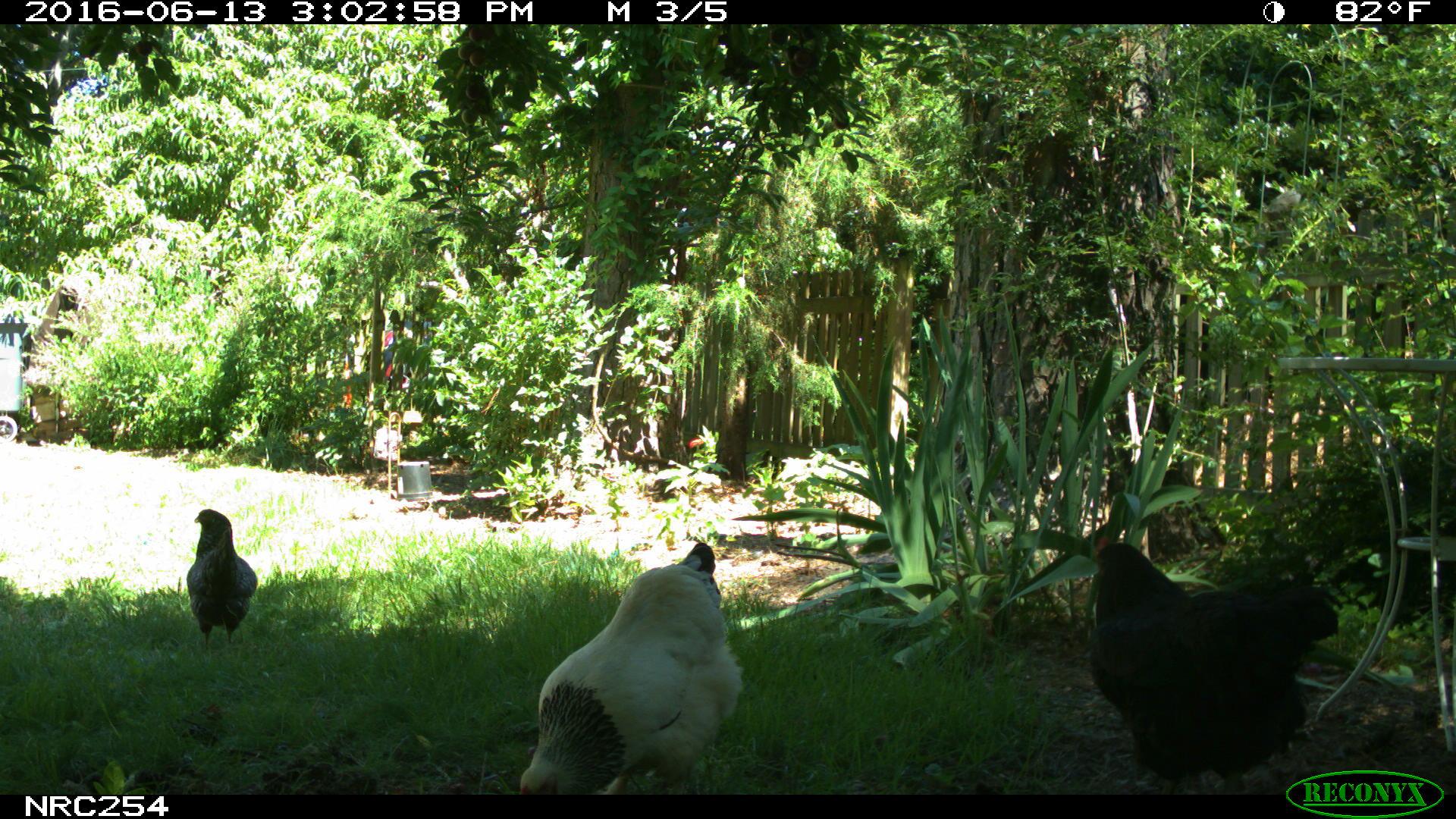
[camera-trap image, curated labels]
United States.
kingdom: Animalia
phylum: Chordata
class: Aves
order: Galliformes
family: Phasianidae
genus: Gallus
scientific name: Gallus gallus domesticus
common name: domestic chicken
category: Chicken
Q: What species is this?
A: Chicken (domestic chicken) (Gallus gallus domesticus).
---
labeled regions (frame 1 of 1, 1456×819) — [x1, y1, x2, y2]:
Chicken: [1080, 487, 1329, 795]; [511, 531, 749, 794]; [184, 502, 258, 646]